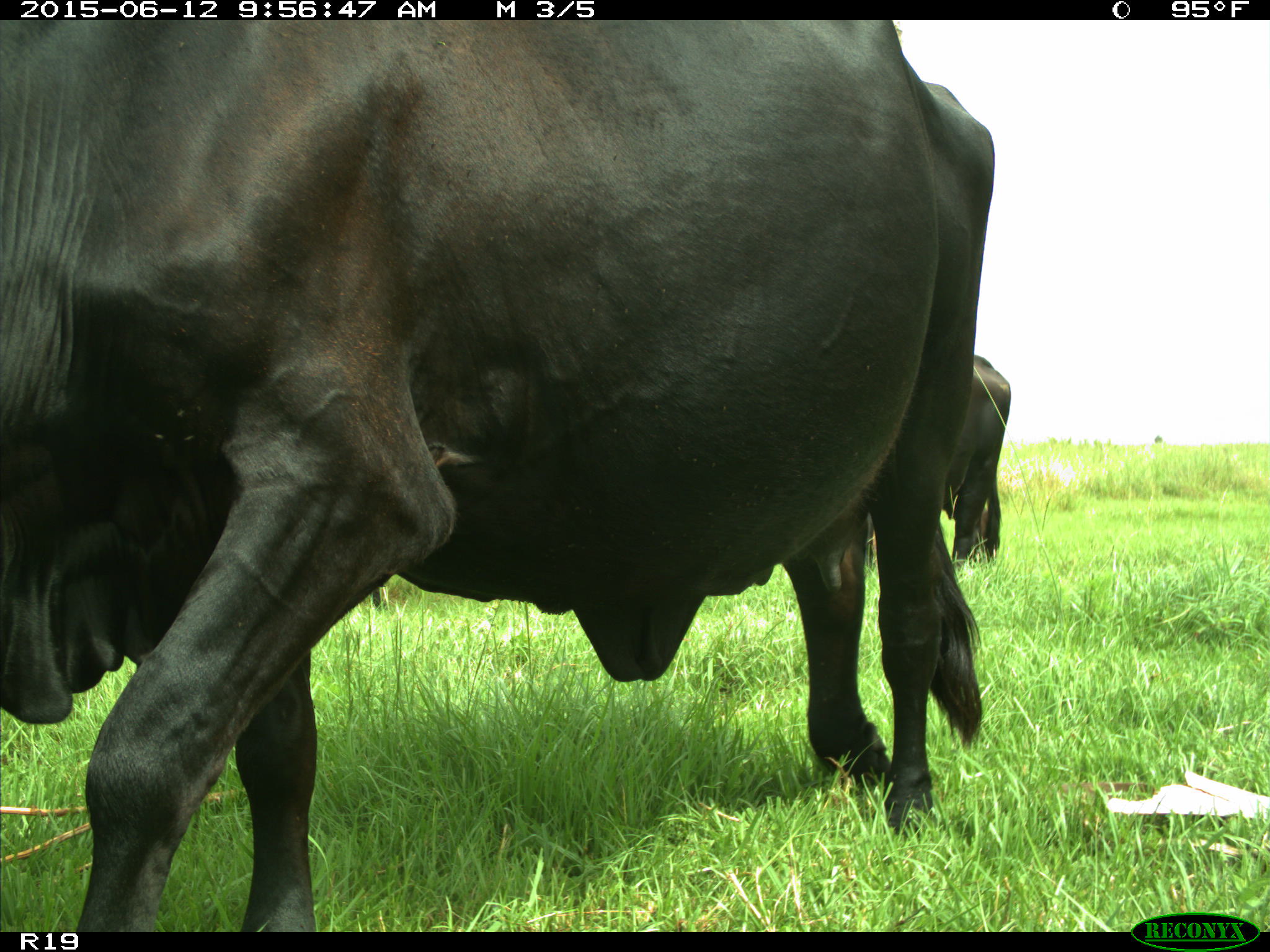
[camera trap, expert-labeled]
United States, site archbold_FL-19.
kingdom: Animalia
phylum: Chordata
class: Mammalia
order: Artiodactyla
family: Bovidae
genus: Bos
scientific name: Bos taurus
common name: domestic cow